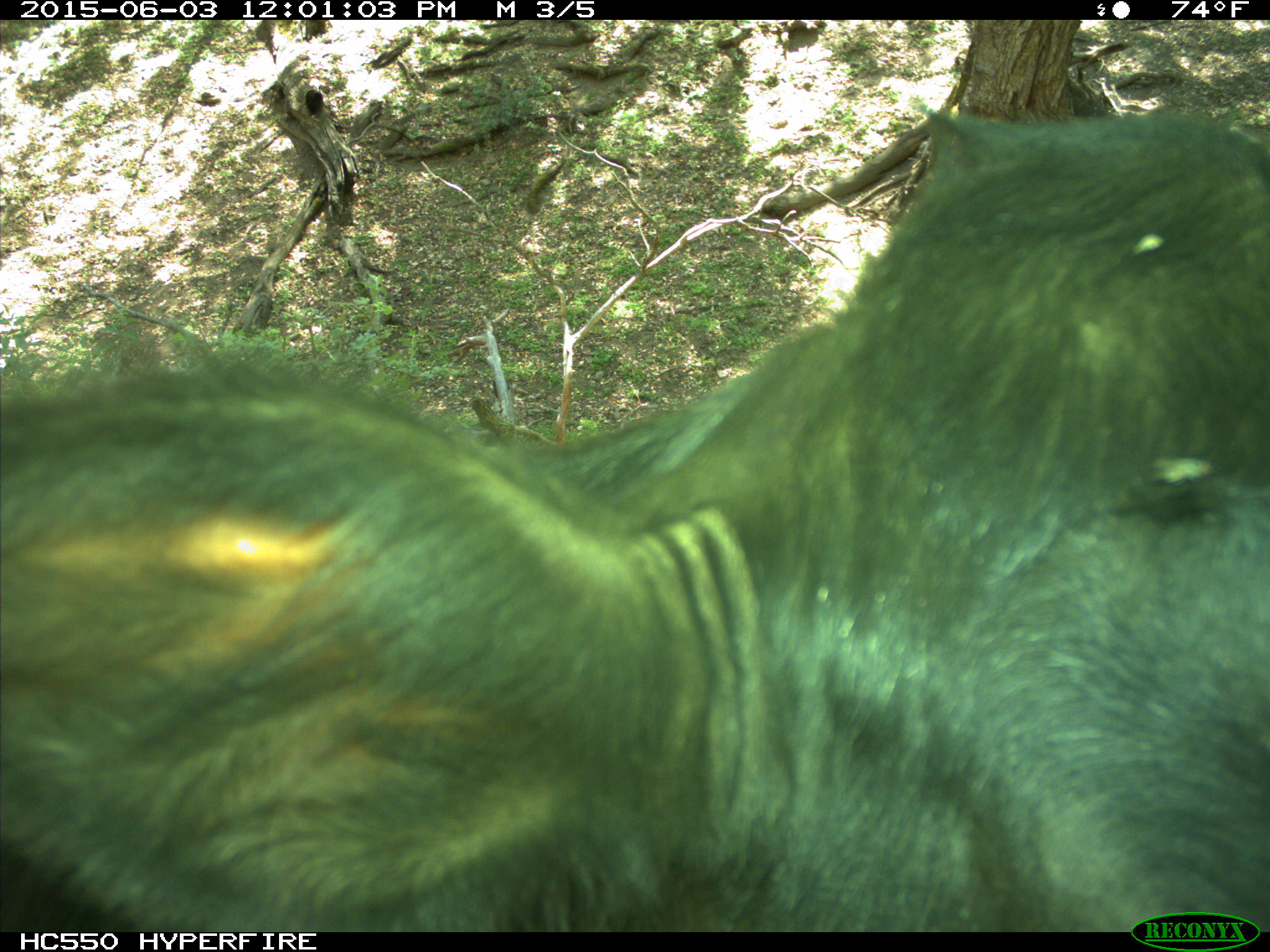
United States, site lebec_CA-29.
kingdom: Animalia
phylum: Chordata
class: Mammalia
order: Artiodactyla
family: Bovidae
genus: Bos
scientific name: Bos taurus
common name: domestic cow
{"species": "Bos taurus (domestic cow)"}